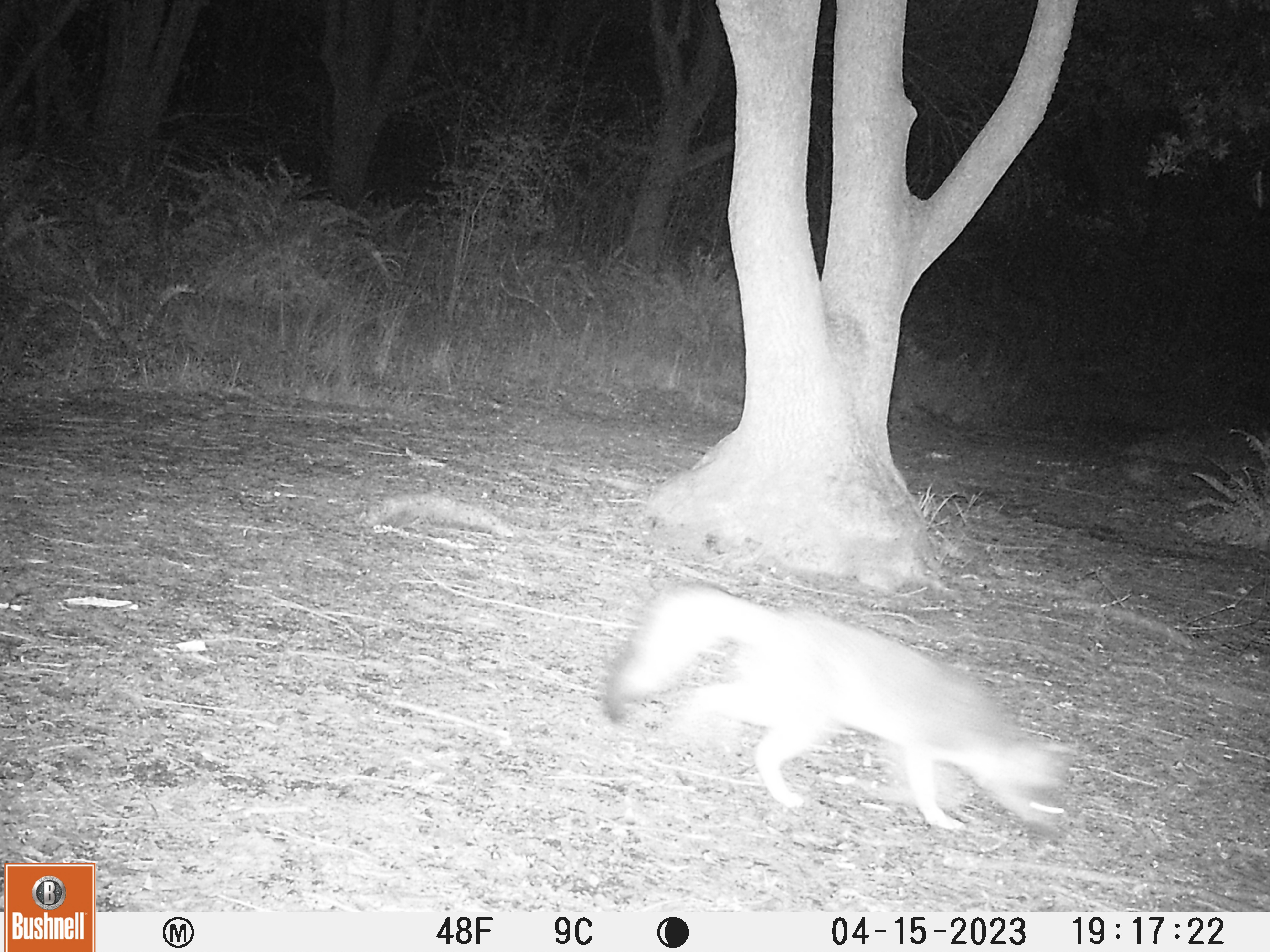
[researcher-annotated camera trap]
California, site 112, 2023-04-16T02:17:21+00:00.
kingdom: Animalia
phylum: Chordata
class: Mammalia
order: Carnivora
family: Canidae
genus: Urocyon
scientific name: Urocyon cinereoargenteus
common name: gray fox